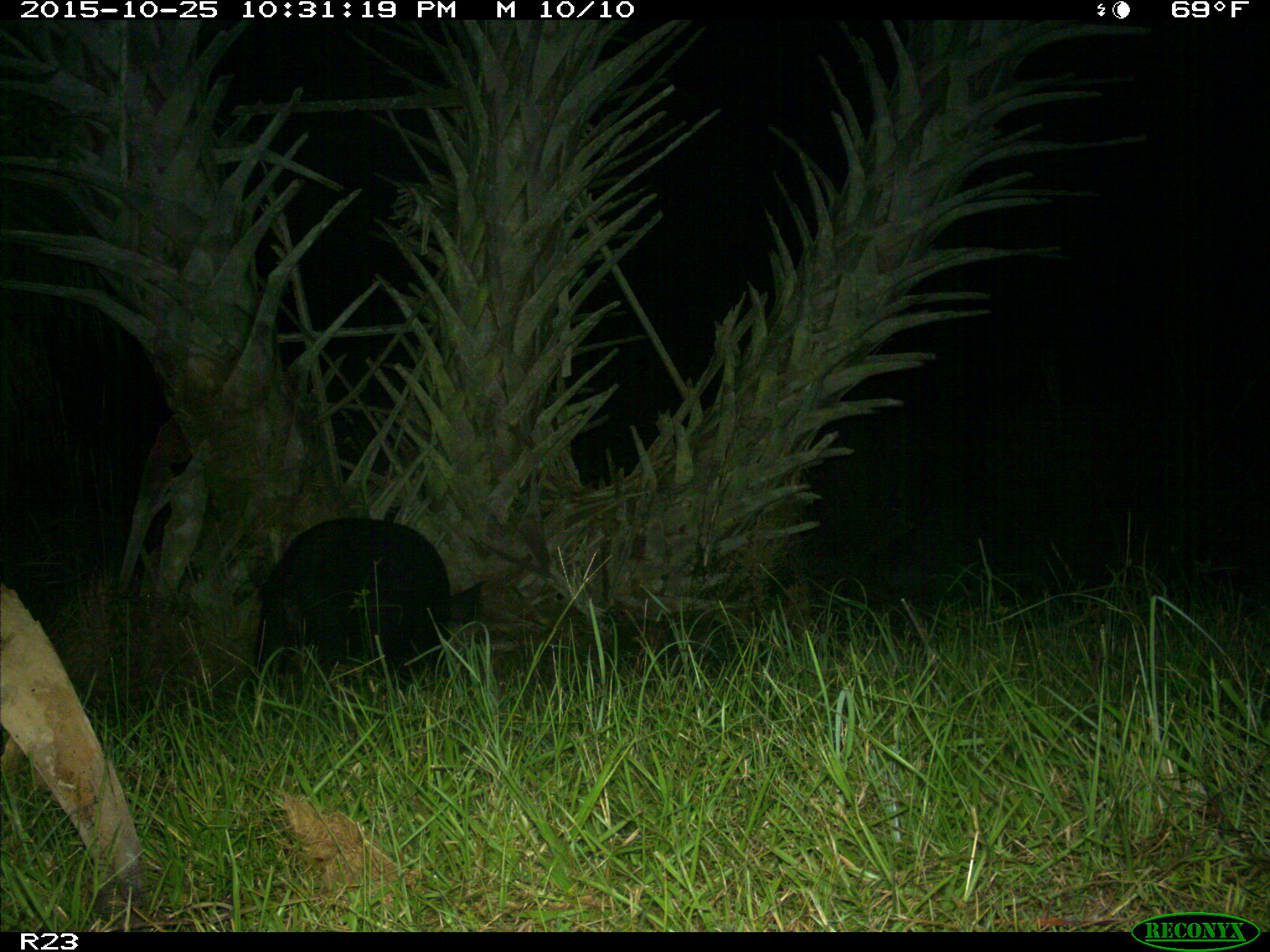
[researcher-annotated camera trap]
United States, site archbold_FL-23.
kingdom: Animalia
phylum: Chordata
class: Mammalia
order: Artiodactyla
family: Suidae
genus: Sus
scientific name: Sus scrofa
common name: wild boar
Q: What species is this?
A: Sus scrofa (wild boar).